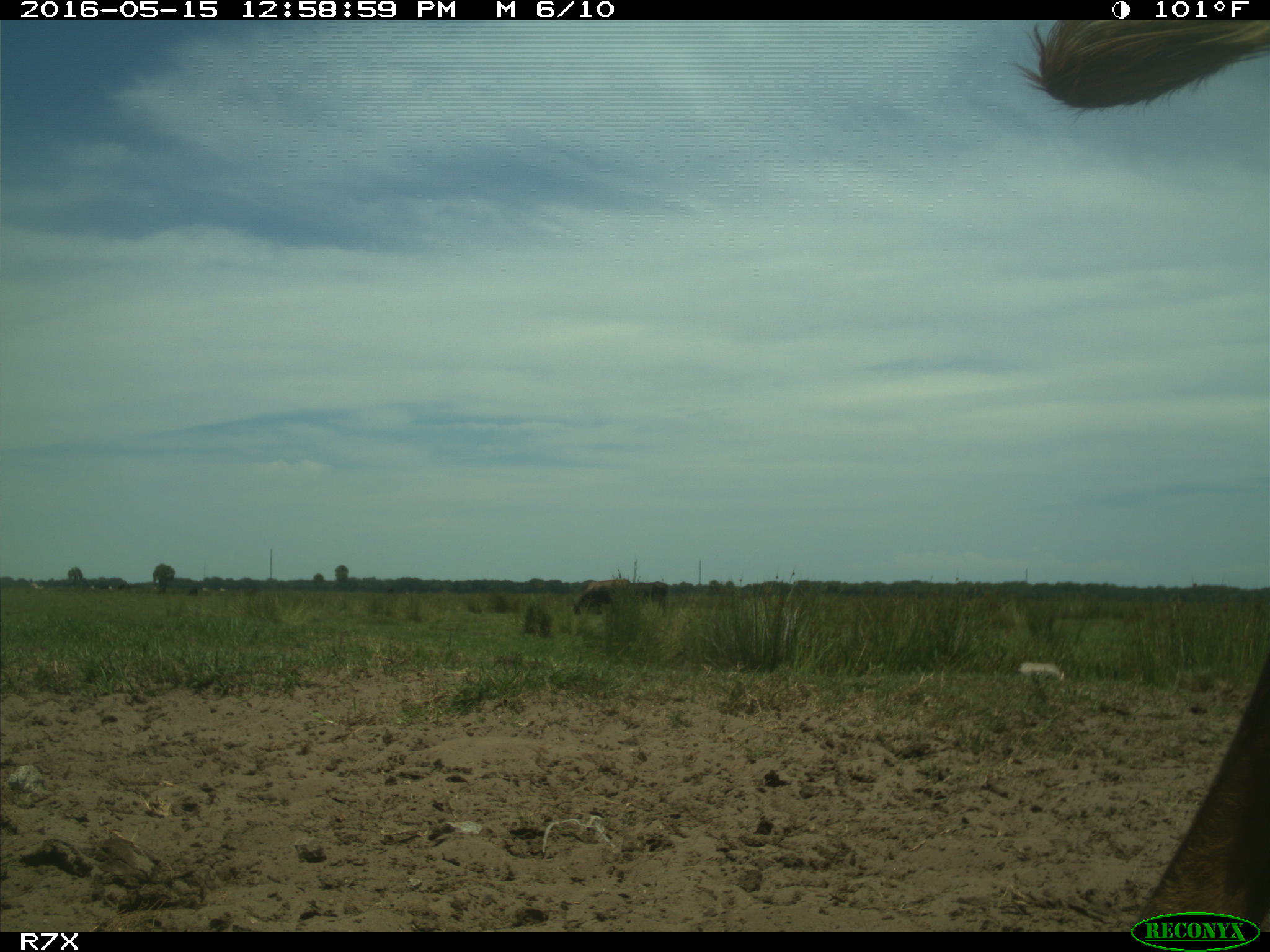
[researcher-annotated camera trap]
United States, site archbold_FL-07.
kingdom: Animalia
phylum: Chordata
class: Mammalia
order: Artiodactyla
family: Bovidae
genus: Bos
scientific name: Bos taurus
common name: domestic cow